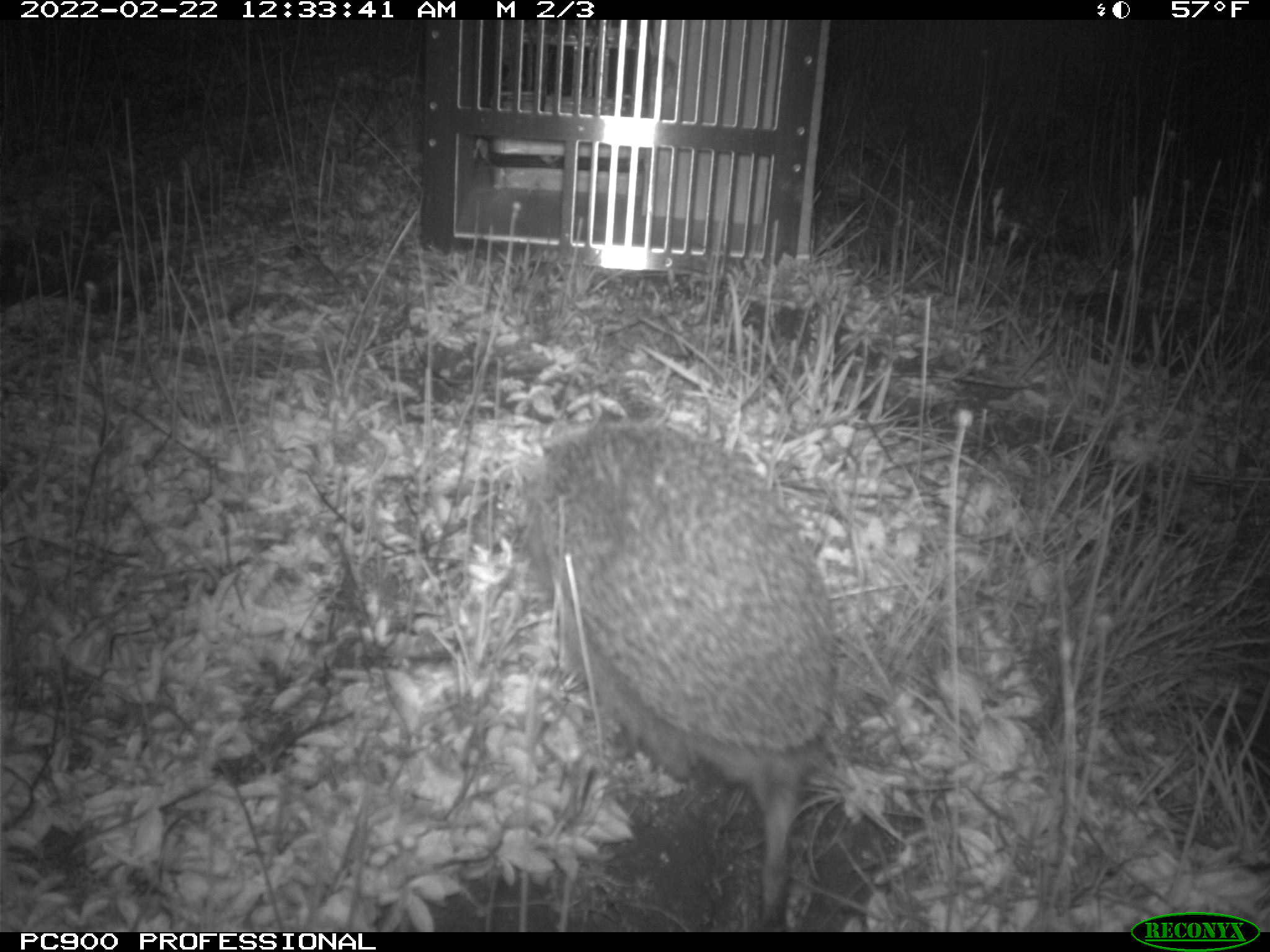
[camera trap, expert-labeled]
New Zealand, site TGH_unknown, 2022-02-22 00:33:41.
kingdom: Animalia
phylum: Chordata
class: Mammalia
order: Eulipotyphla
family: Erinaceidae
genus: Erinaceus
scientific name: Erinaceus europaeus europaeus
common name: european hedgehog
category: hedgehog